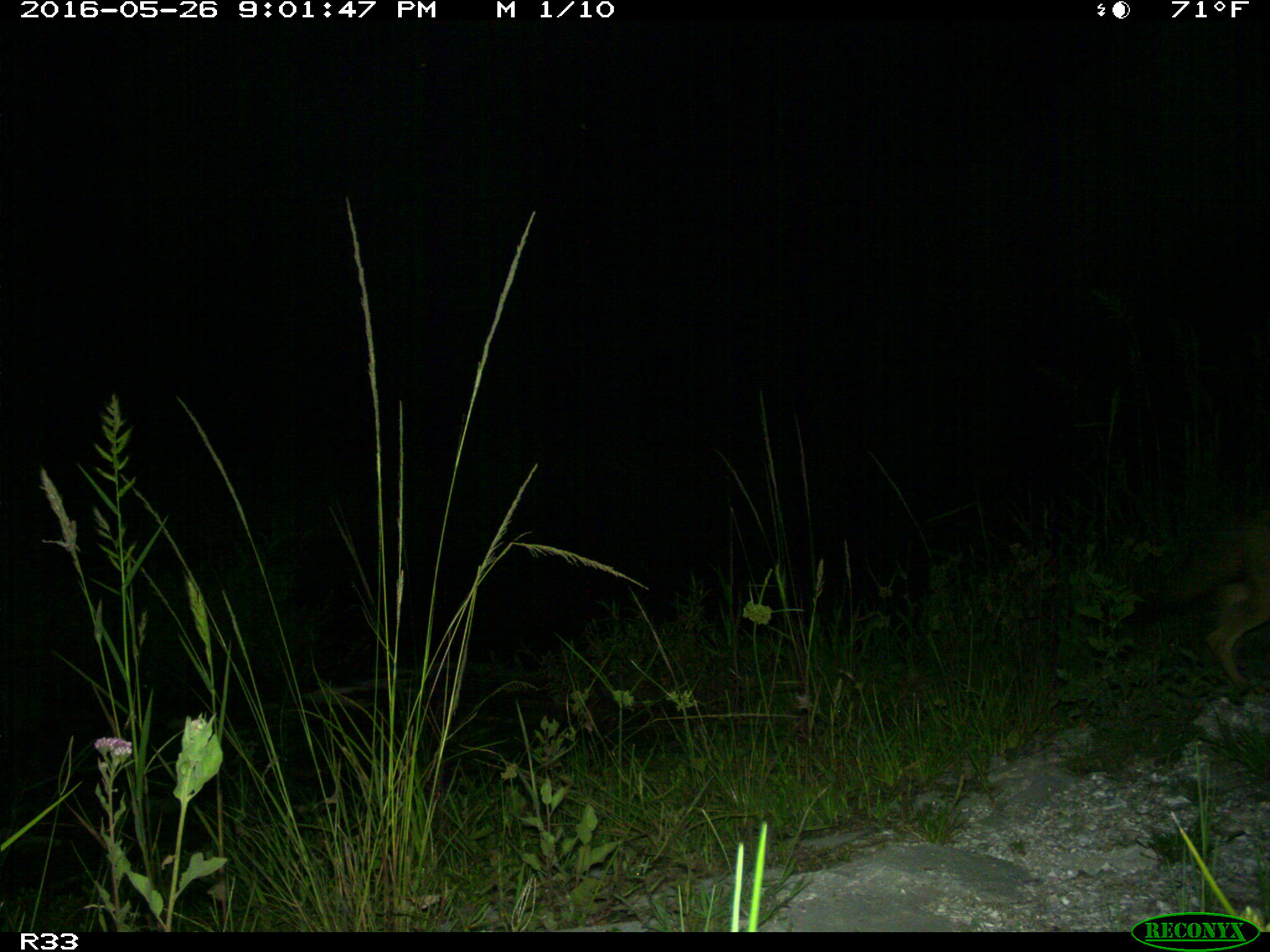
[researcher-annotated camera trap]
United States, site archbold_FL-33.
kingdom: Animalia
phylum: Chordata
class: Mammalia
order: Carnivora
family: Canidae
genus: Canis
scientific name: Canis latrans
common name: coyote